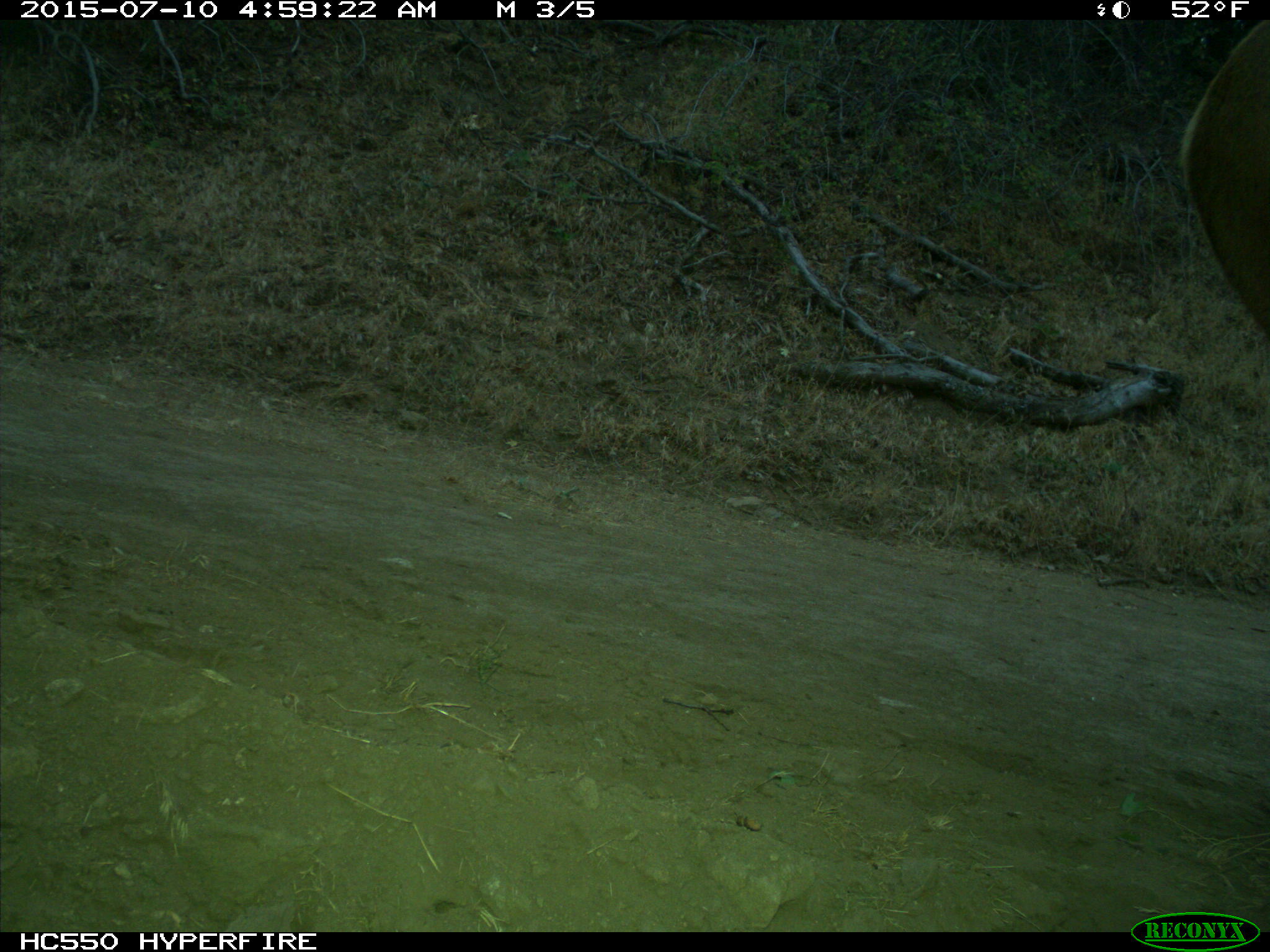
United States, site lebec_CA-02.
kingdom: Animalia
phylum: Chordata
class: Mammalia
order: Artiodactyla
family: Cervidae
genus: Cervus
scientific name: Cervus canadensis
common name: elk